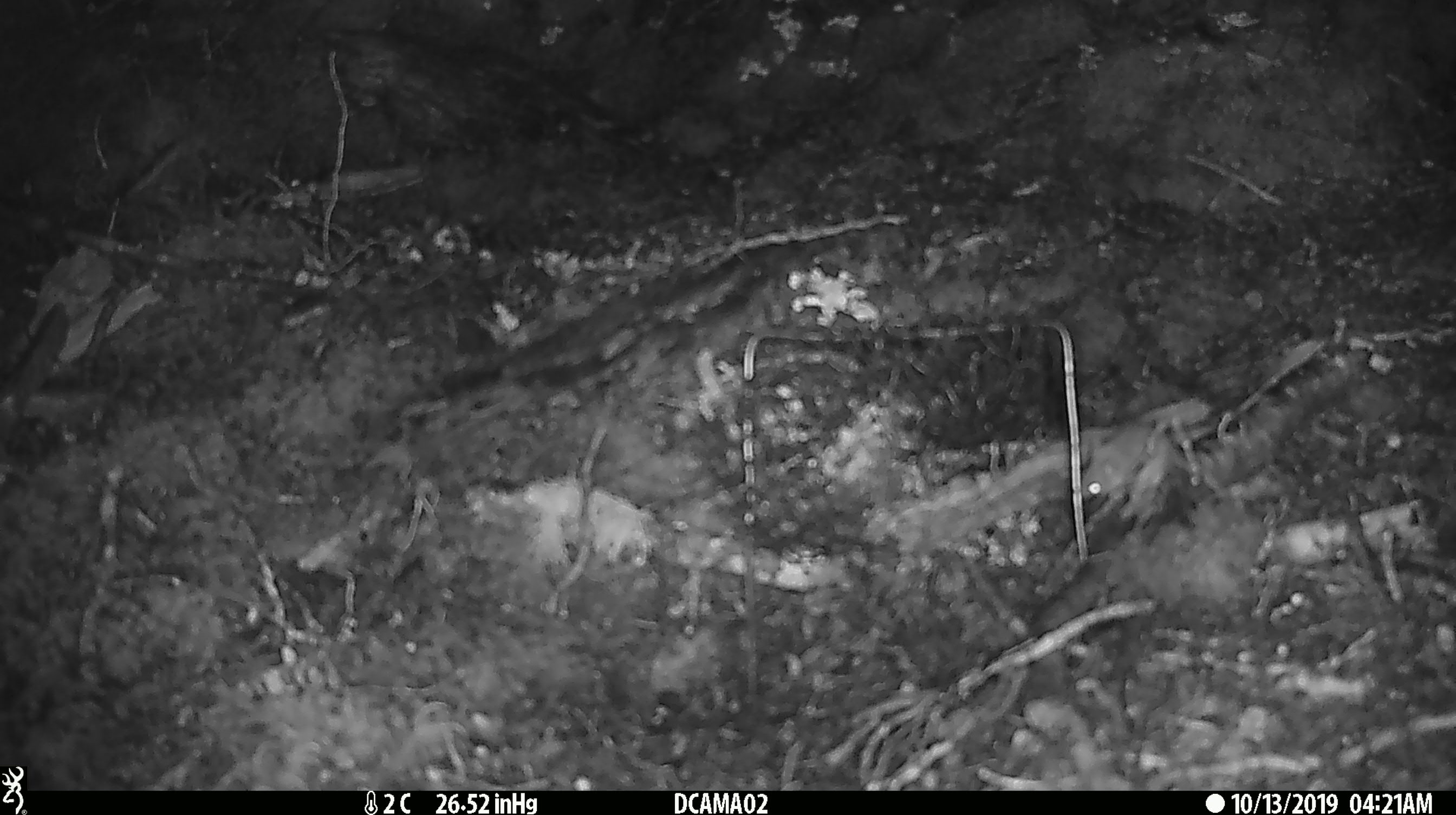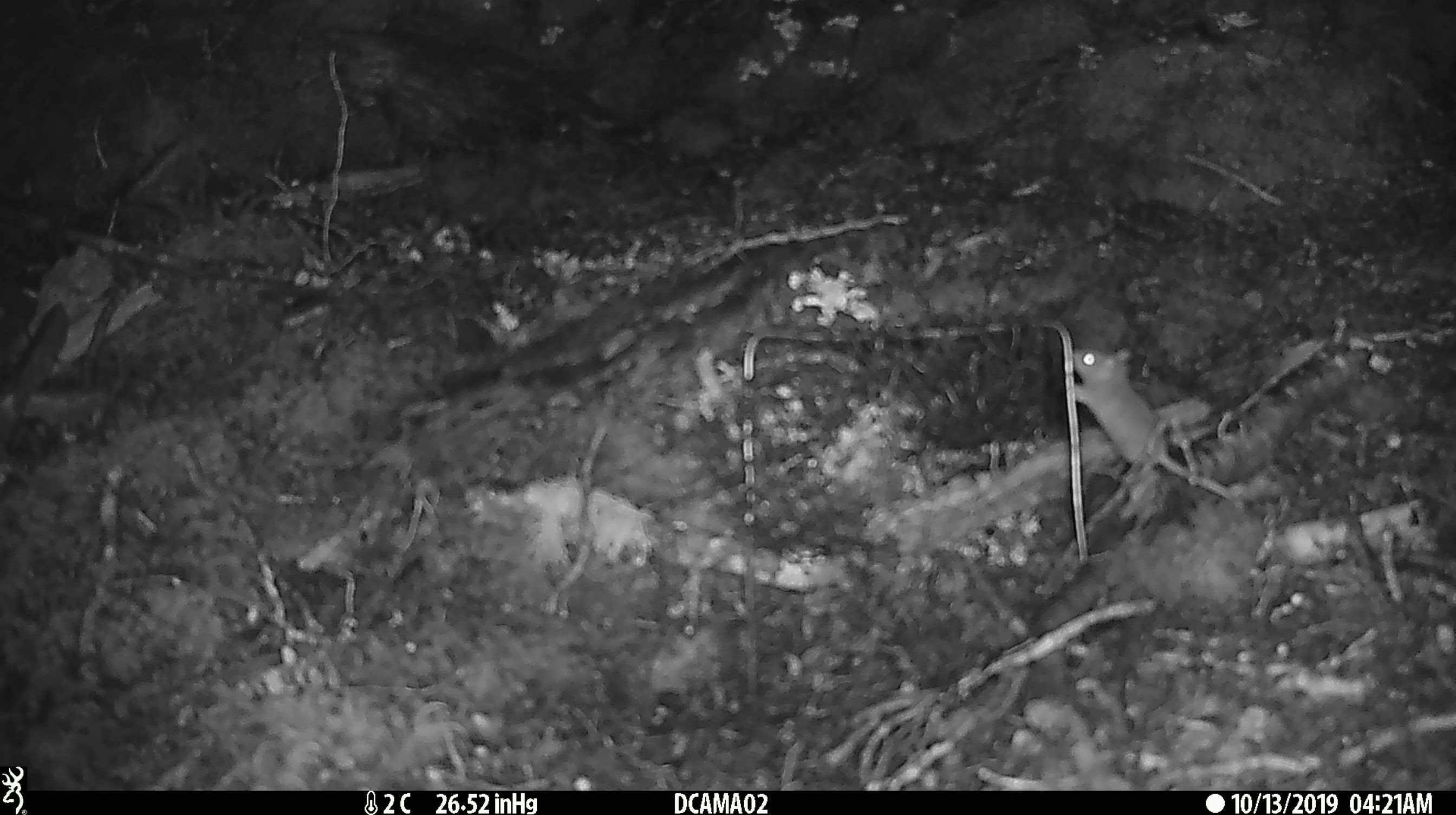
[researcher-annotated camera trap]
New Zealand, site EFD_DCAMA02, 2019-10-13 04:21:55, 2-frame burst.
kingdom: Animalia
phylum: Chordata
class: Mammalia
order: Rodentia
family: Muridae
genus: Mus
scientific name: Mus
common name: mouse